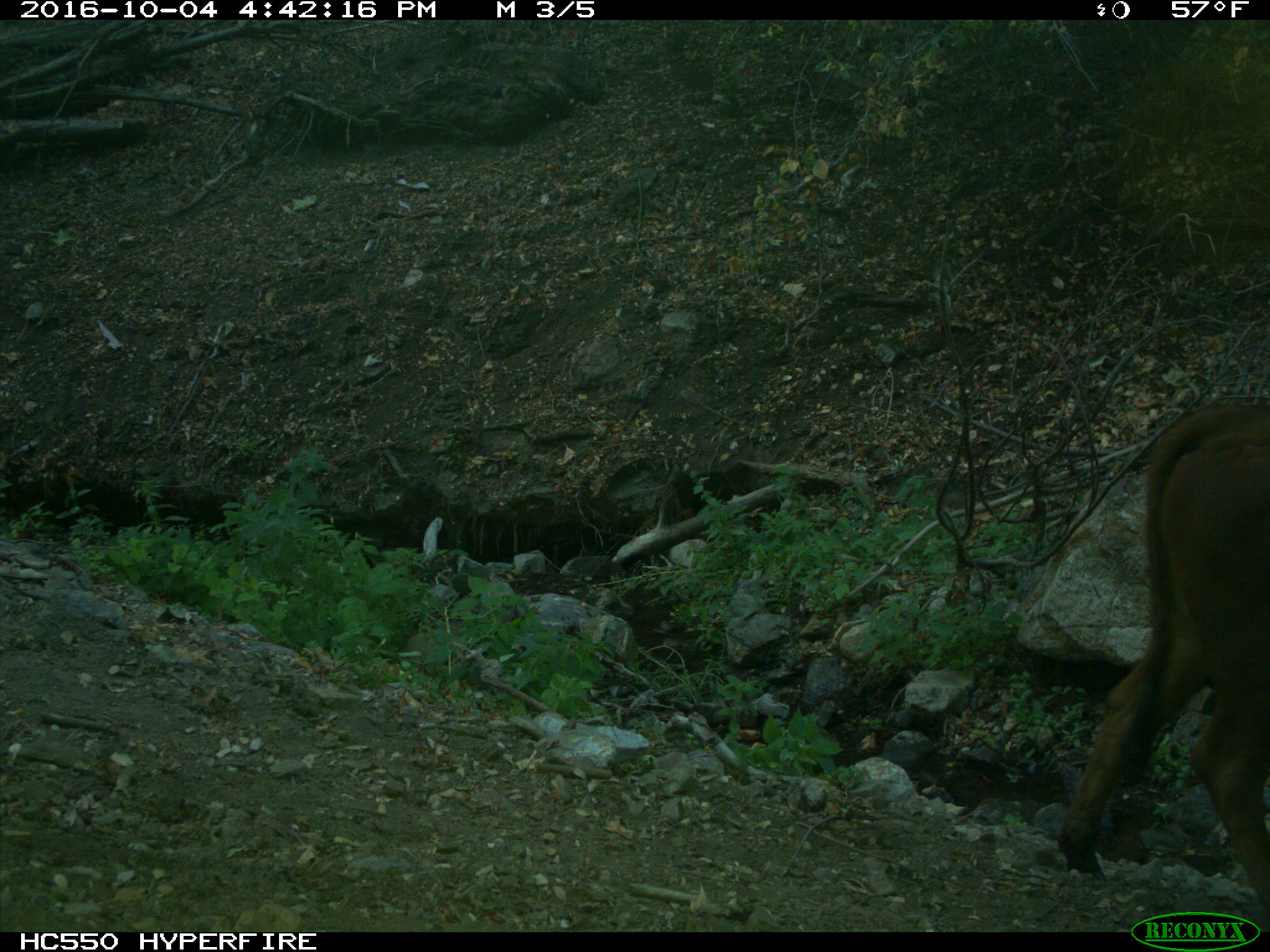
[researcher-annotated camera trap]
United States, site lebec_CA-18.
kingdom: Animalia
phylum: Chordata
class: Mammalia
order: Artiodactyla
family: Bovidae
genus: Bos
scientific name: Bos taurus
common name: domestic cow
Bos taurus (domestic cow).